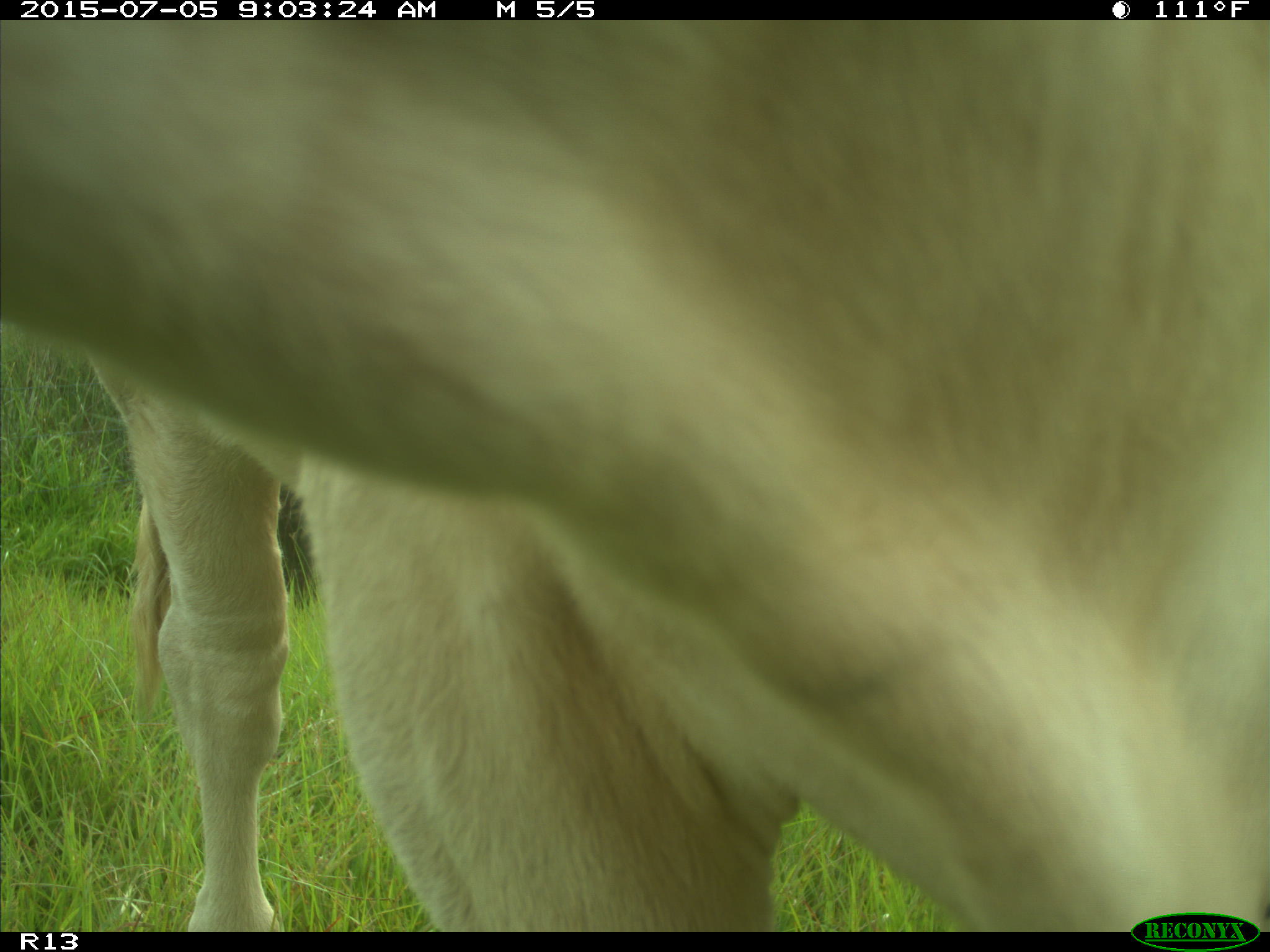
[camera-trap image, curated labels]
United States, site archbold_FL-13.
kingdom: Animalia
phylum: Chordata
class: Mammalia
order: Artiodactyla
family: Bovidae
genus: Bos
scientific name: Bos taurus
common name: domestic cow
Bos taurus (domestic cow).